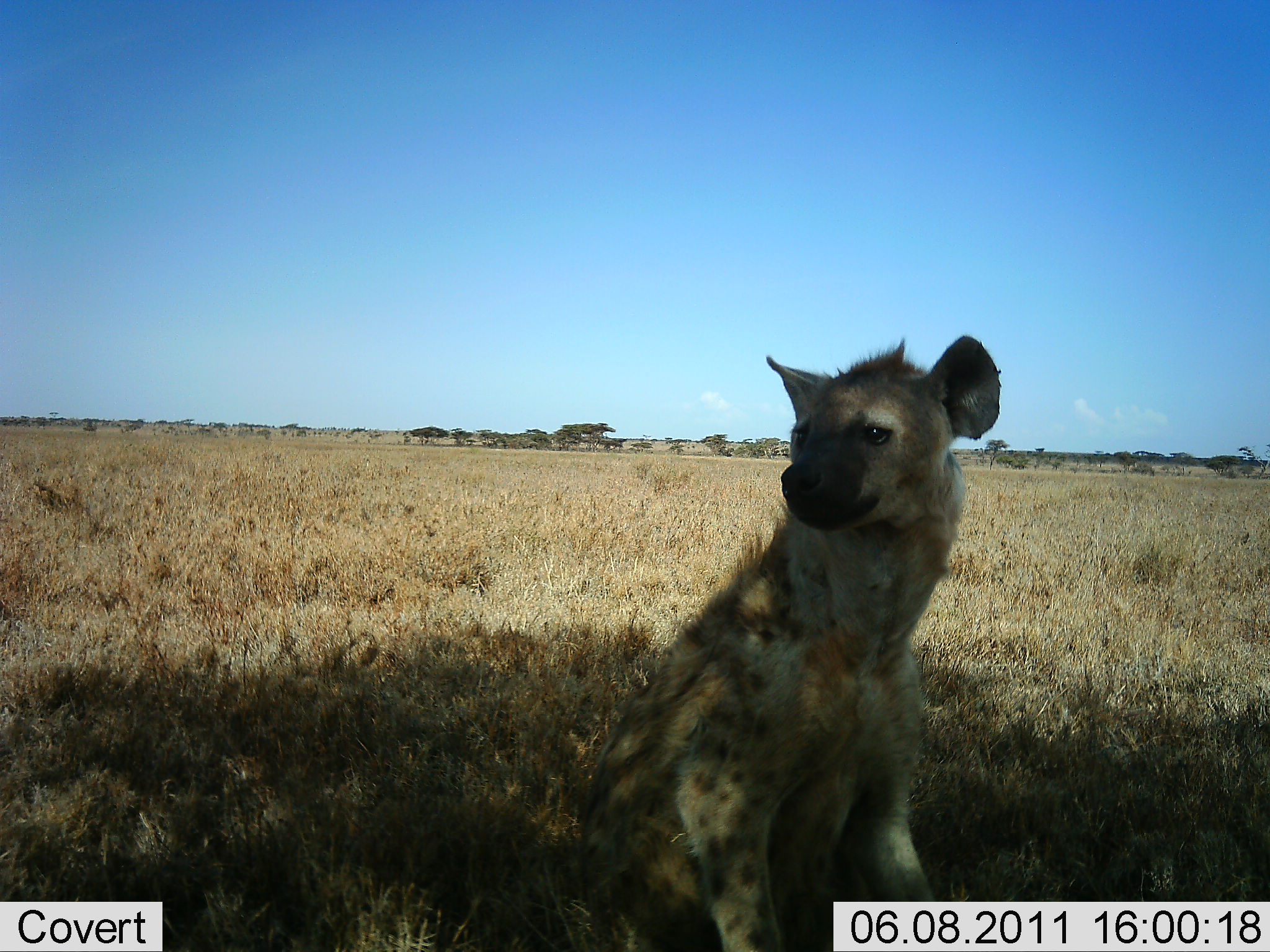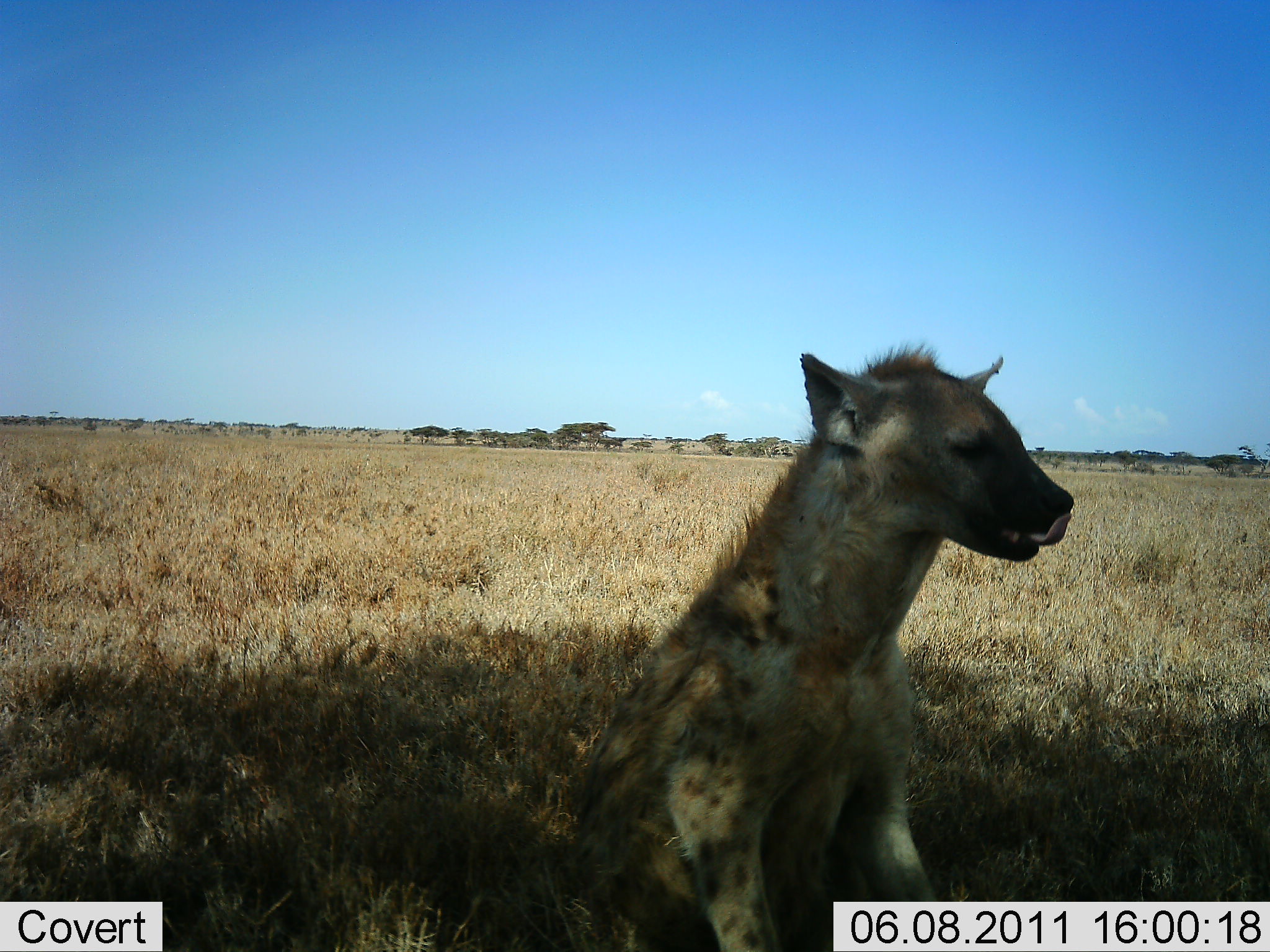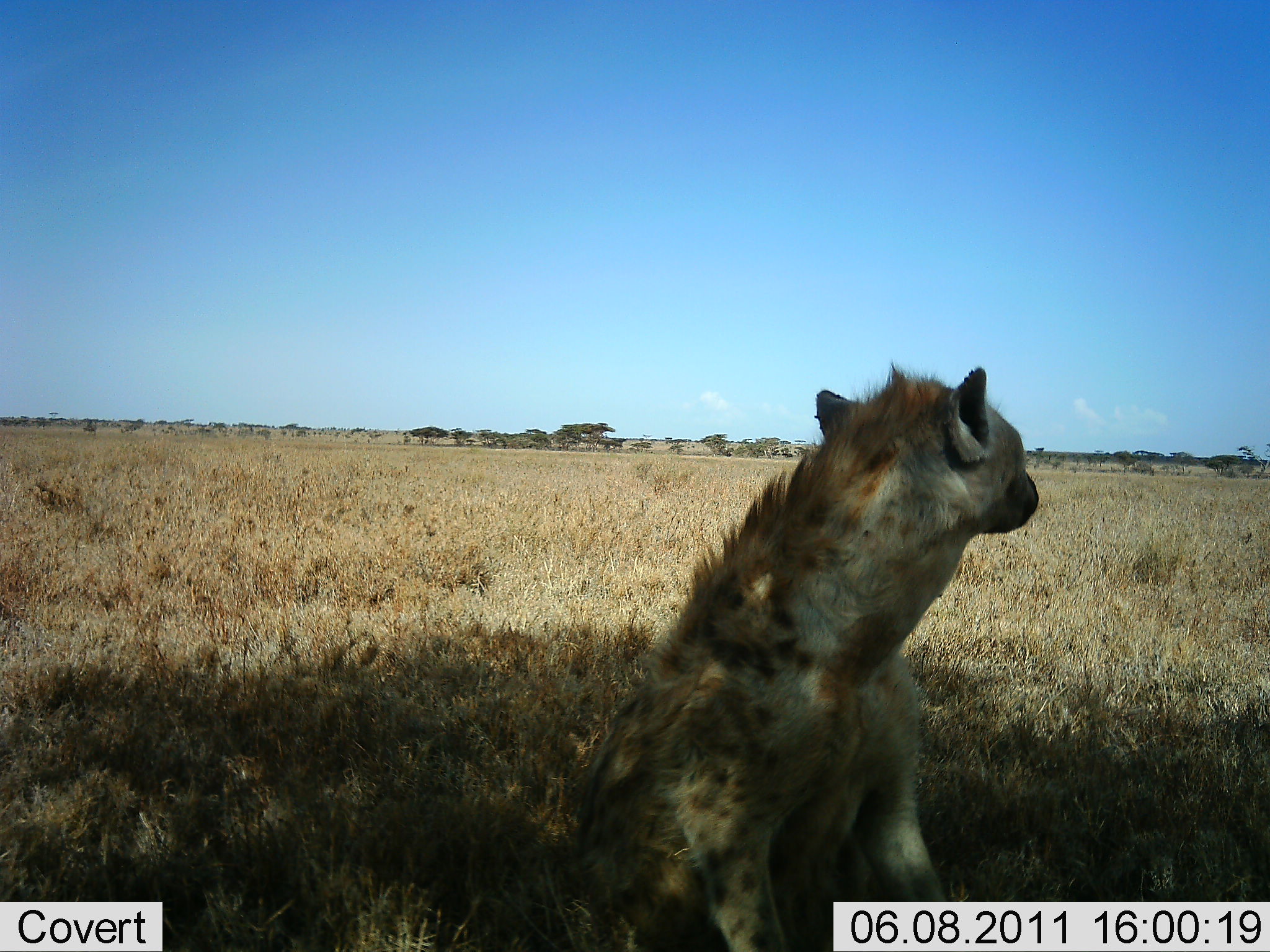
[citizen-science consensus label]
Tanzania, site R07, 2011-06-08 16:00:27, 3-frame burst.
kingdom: Animalia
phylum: Chordata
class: Mammalia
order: Carnivora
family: Hyaenidae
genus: Crocuta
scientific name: Crocuta crocuta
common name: spotted hyena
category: hyenaspotted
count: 1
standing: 10%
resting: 70%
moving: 10%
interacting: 10%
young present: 0%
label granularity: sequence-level